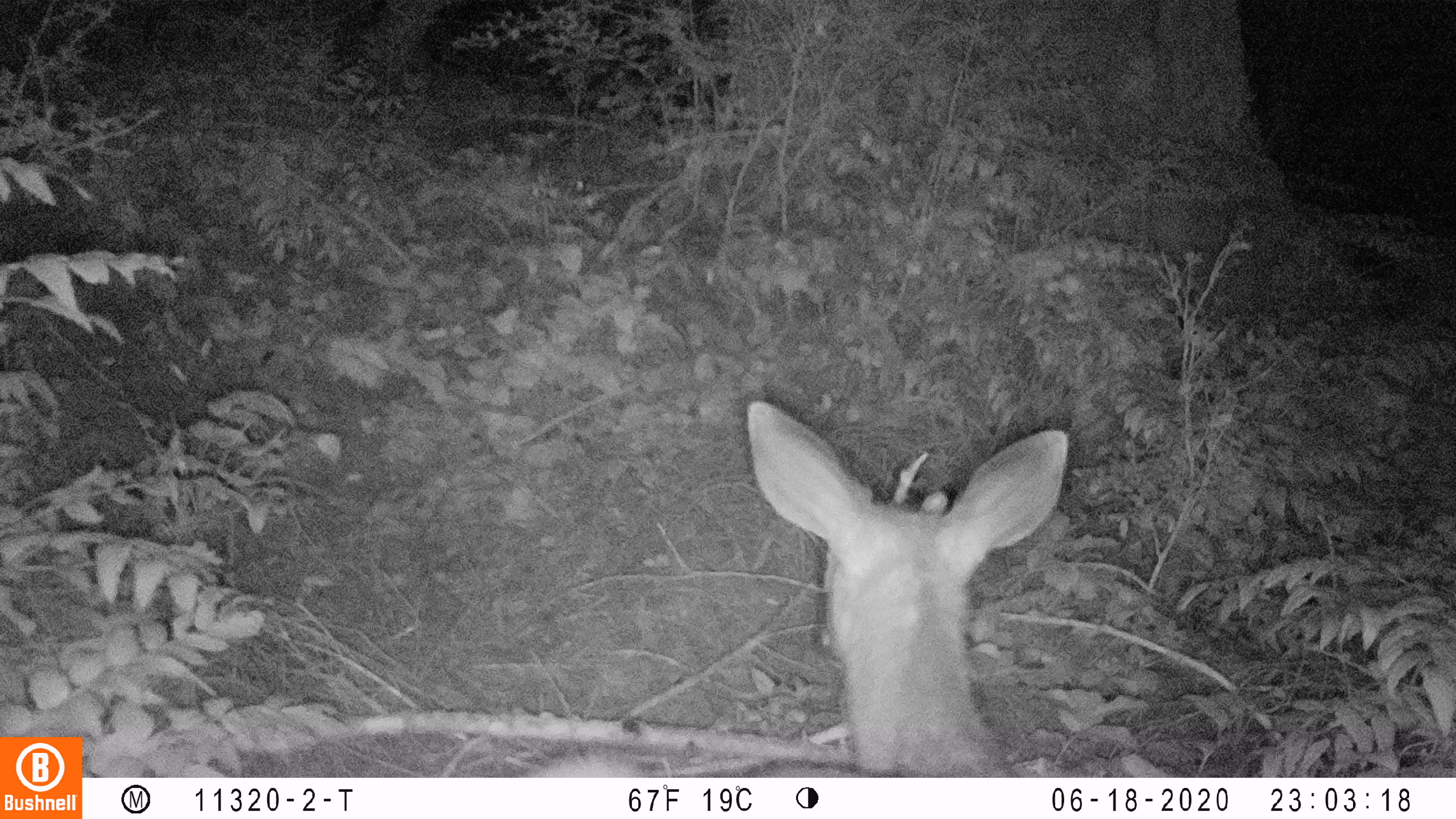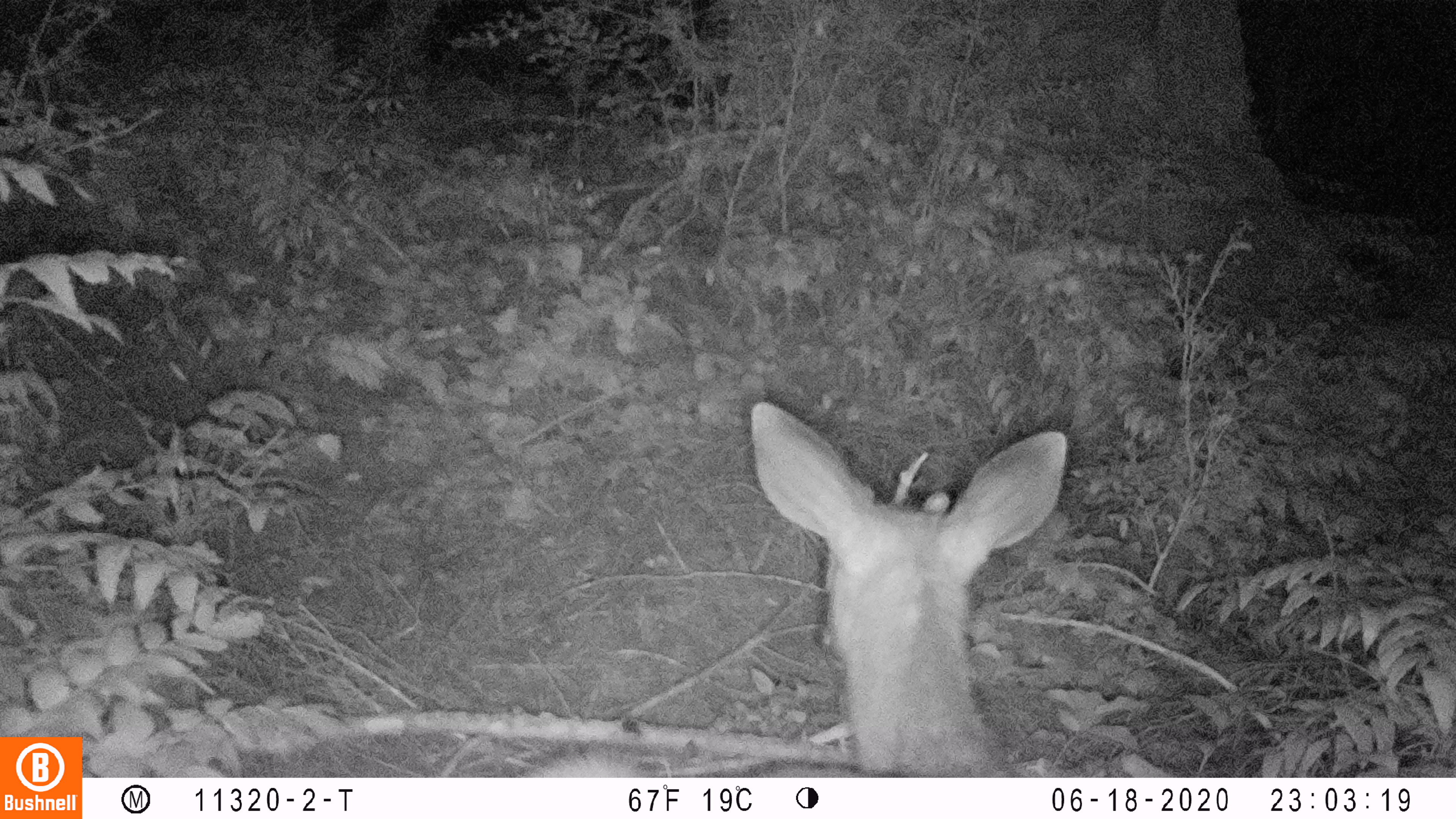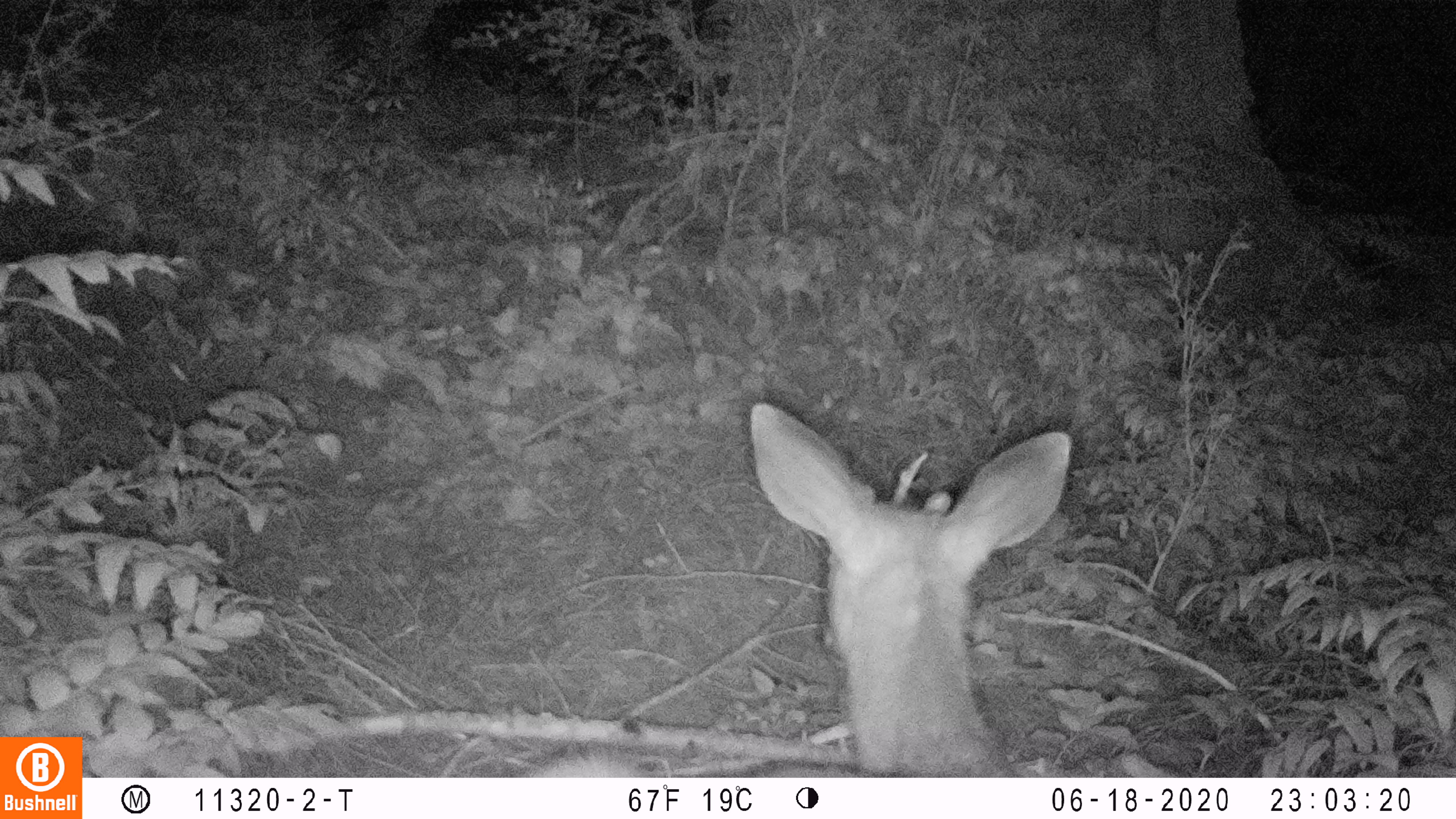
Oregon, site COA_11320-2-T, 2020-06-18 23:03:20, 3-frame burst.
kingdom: Animalia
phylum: Chordata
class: Mammalia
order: Artiodactyla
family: Cervidae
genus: Odocoileus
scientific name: Odocoileus hemionus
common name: black-tailed deer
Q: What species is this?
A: Black-tailed deer (Odocoileus hemionus).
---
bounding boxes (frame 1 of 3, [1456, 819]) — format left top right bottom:
black-tailed deer: 526 389 1073 772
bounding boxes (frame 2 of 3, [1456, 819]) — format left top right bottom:
black-tailed deer: 531 401 1073 772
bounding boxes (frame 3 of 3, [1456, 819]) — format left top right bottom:
black-tailed deer: 531 395 1079 774